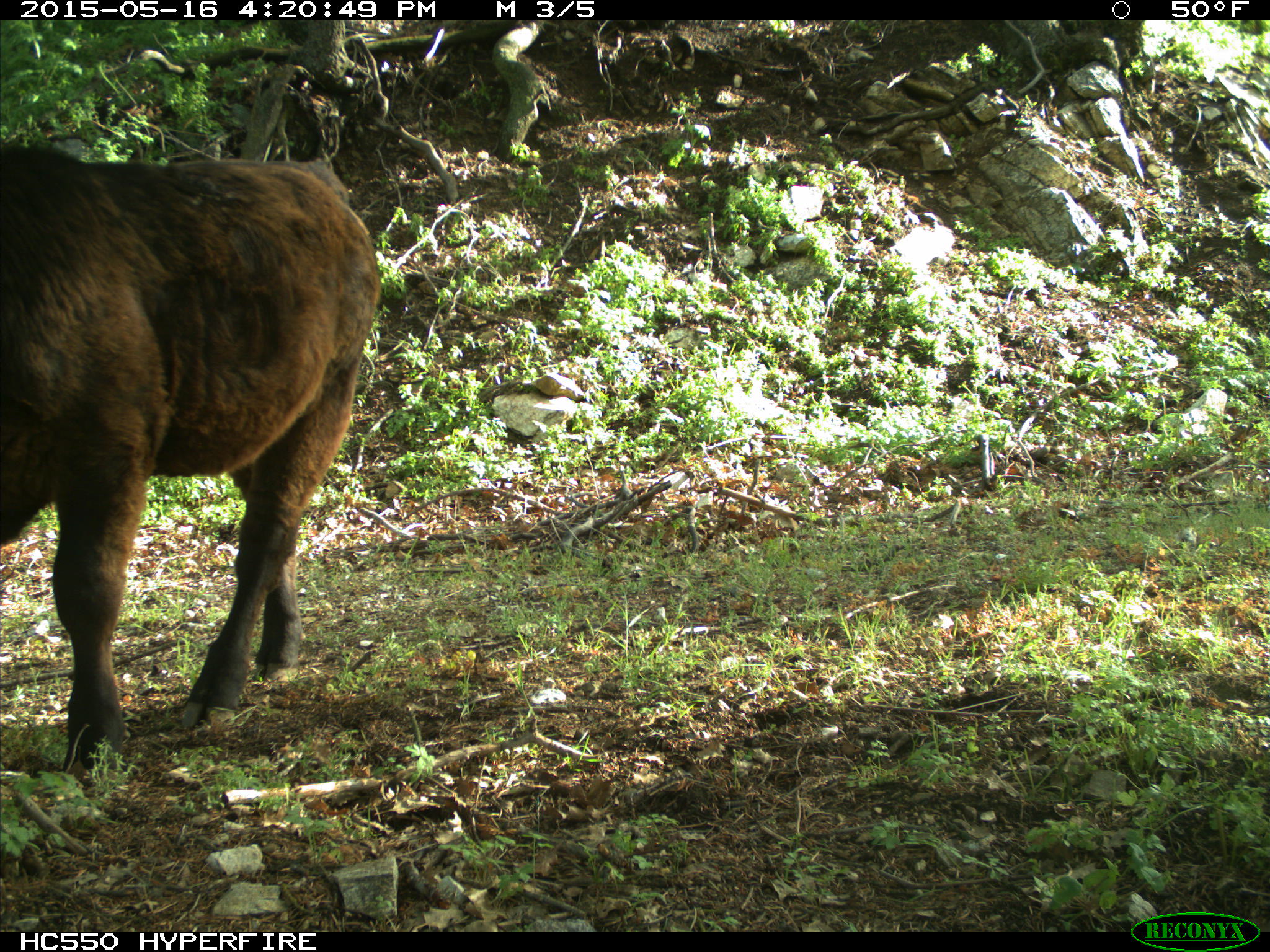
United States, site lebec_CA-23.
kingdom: Animalia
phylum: Chordata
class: Mammalia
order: Artiodactyla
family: Bovidae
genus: Bos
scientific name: Bos taurus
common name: domestic cow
Bos taurus (domestic cow).